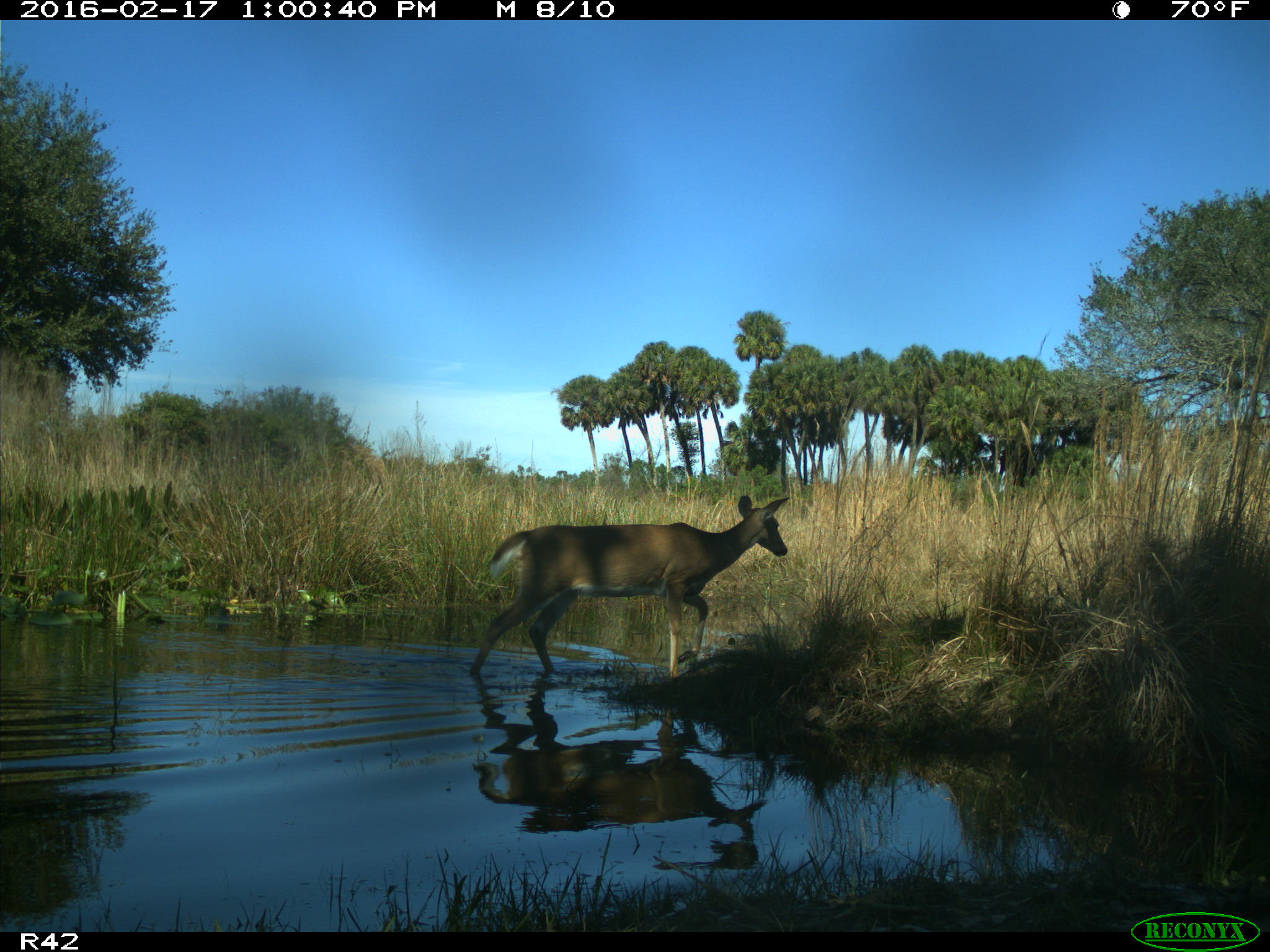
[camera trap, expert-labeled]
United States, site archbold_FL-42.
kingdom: Animalia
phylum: Chordata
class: Mammalia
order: Artiodactyla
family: Cervidae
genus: Odocoileus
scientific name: Odocoileus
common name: deer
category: unidentified deer